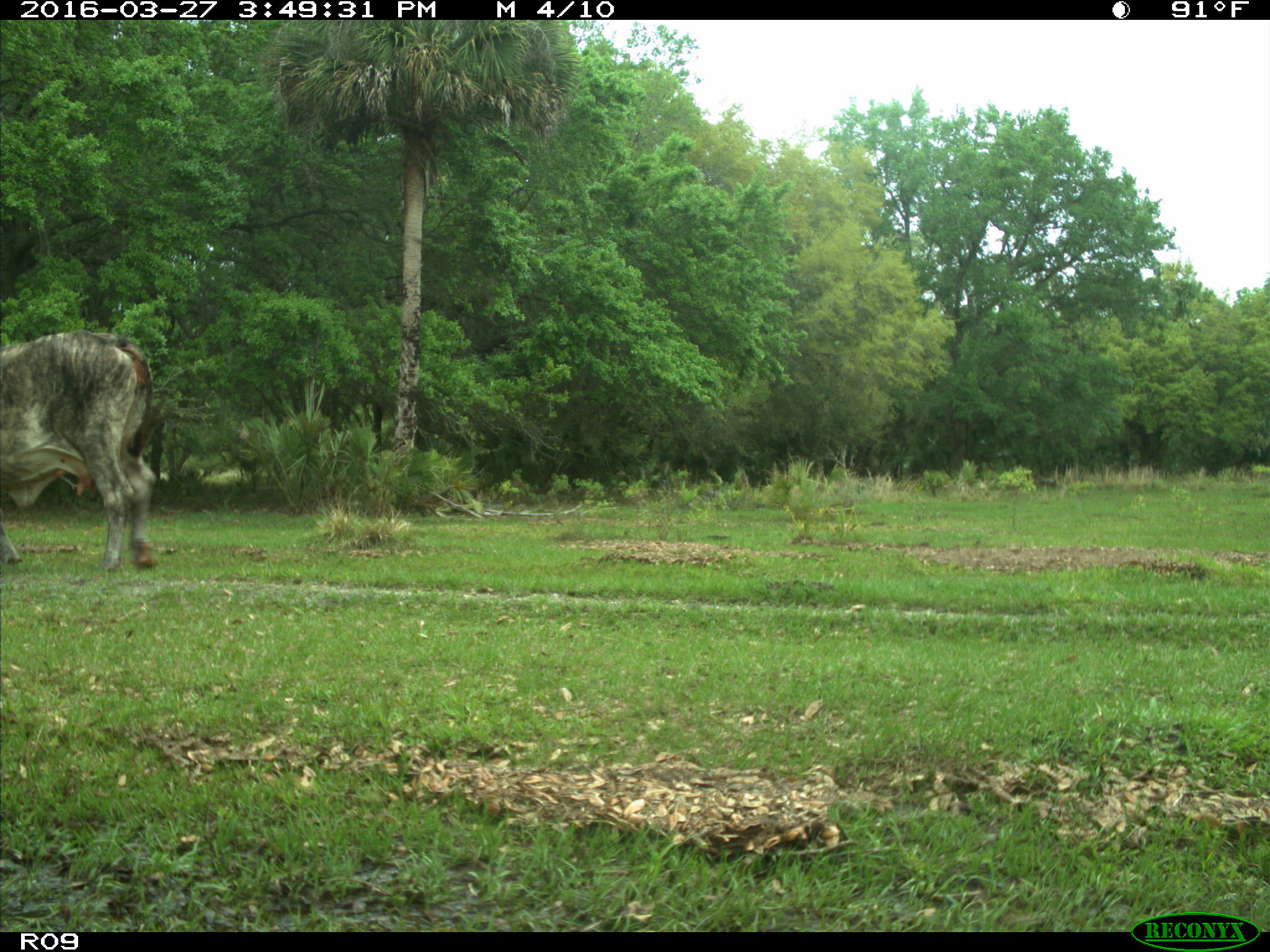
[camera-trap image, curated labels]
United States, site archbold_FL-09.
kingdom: Animalia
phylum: Chordata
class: Mammalia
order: Artiodactyla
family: Bovidae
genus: Bos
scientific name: Bos taurus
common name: domestic cow